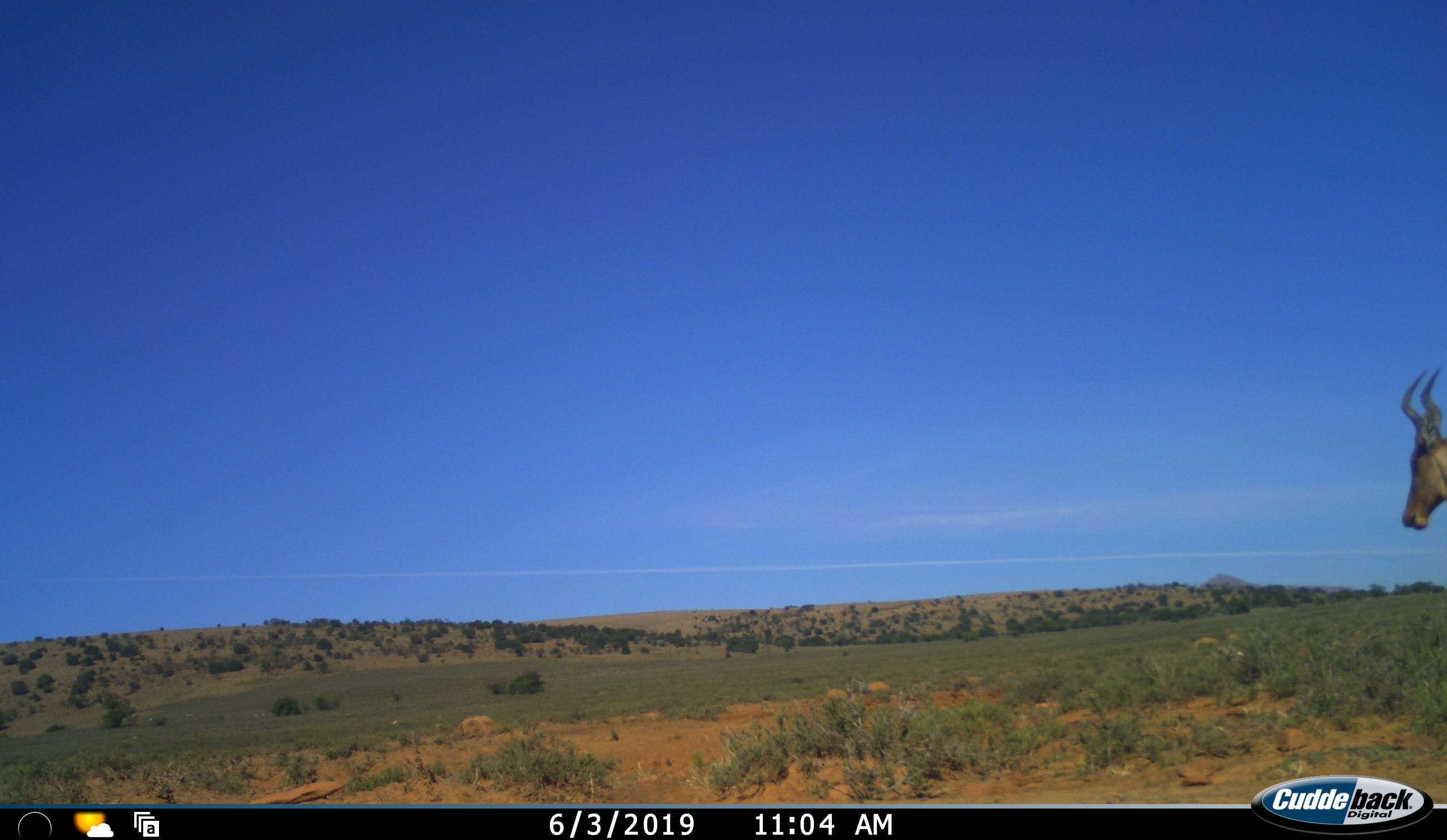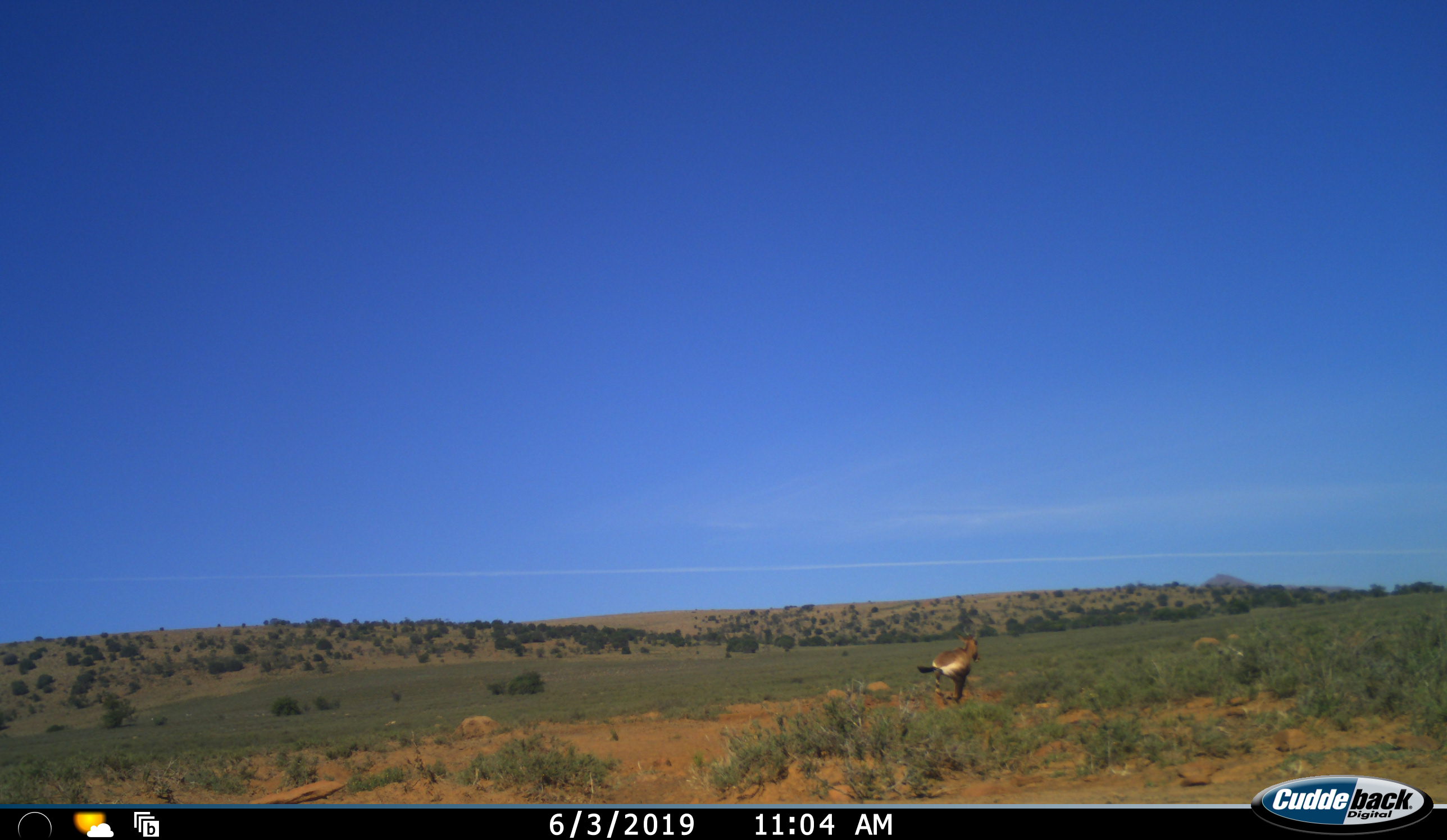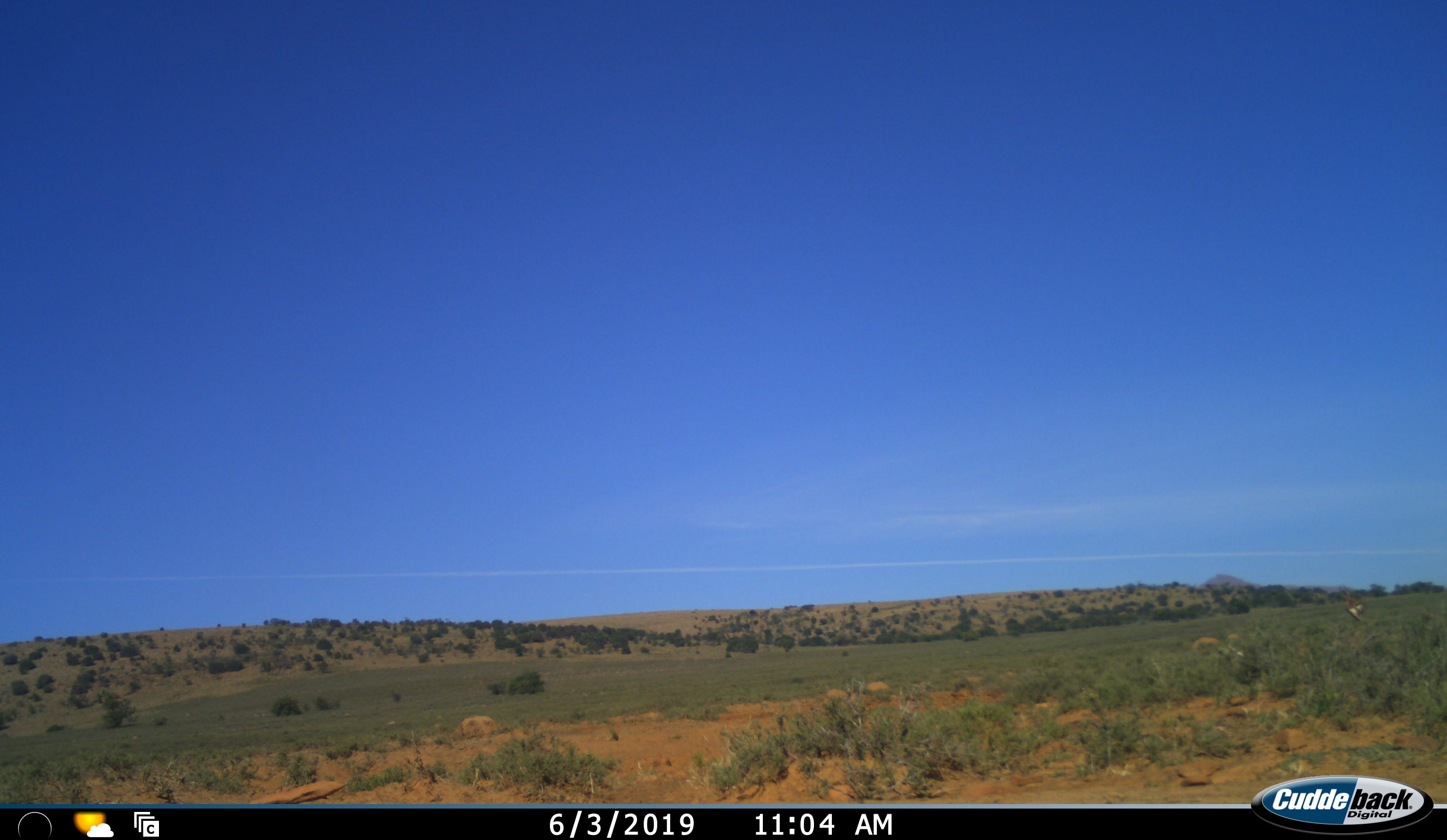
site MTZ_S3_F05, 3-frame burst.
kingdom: Animalia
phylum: Chordata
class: Mammalia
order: Artiodactyla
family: Bovidae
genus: Alcelaphus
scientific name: Alcelaphus buselaphus caama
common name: red hartebeest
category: hartebeestred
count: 1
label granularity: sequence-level